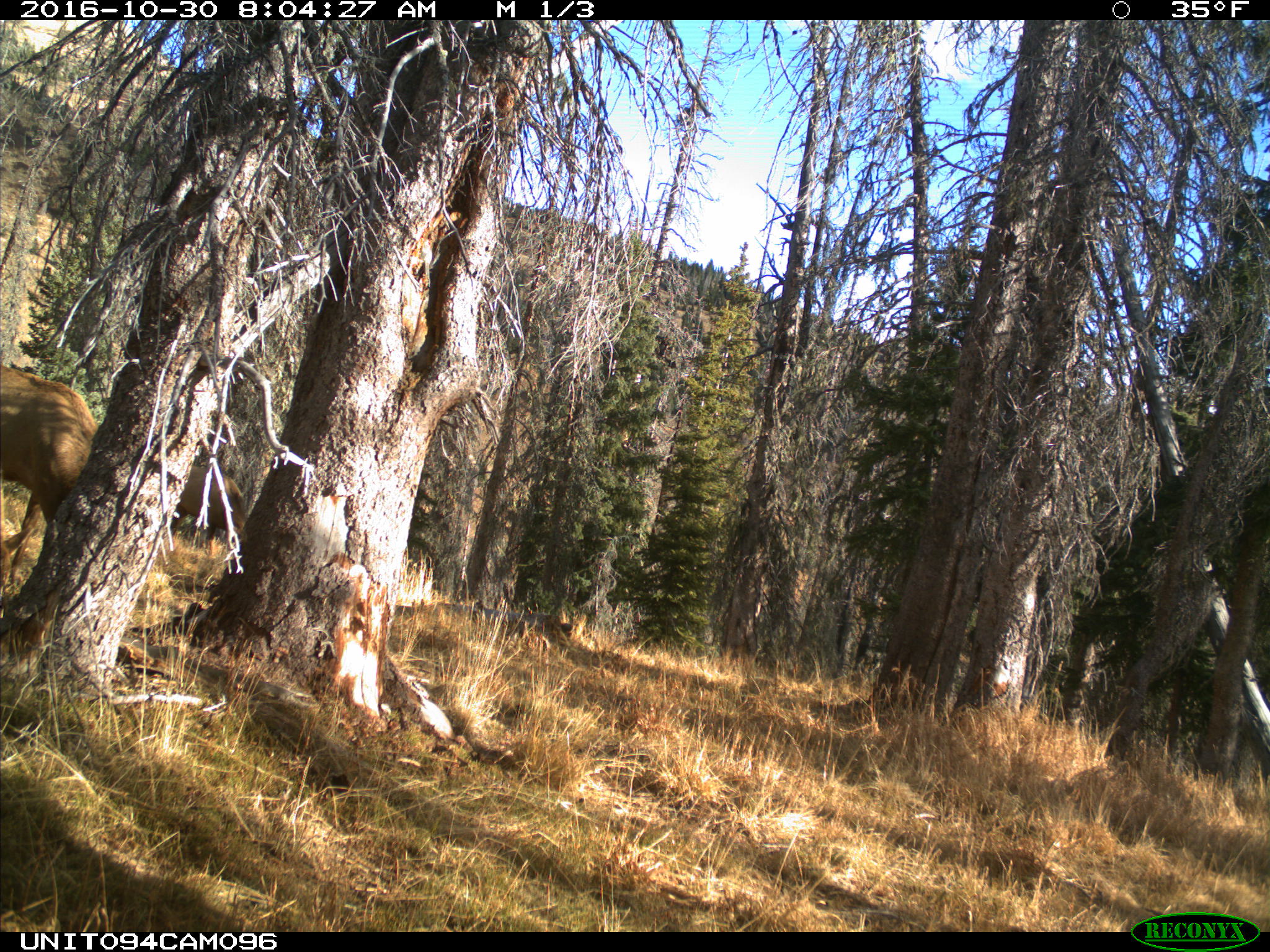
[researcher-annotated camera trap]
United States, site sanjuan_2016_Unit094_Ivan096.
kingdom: Animalia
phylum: Chordata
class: Mammalia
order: Artiodactyla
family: Cervidae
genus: Cervus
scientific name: Cervus elaphus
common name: red deer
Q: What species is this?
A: Cervus elaphus (red deer).